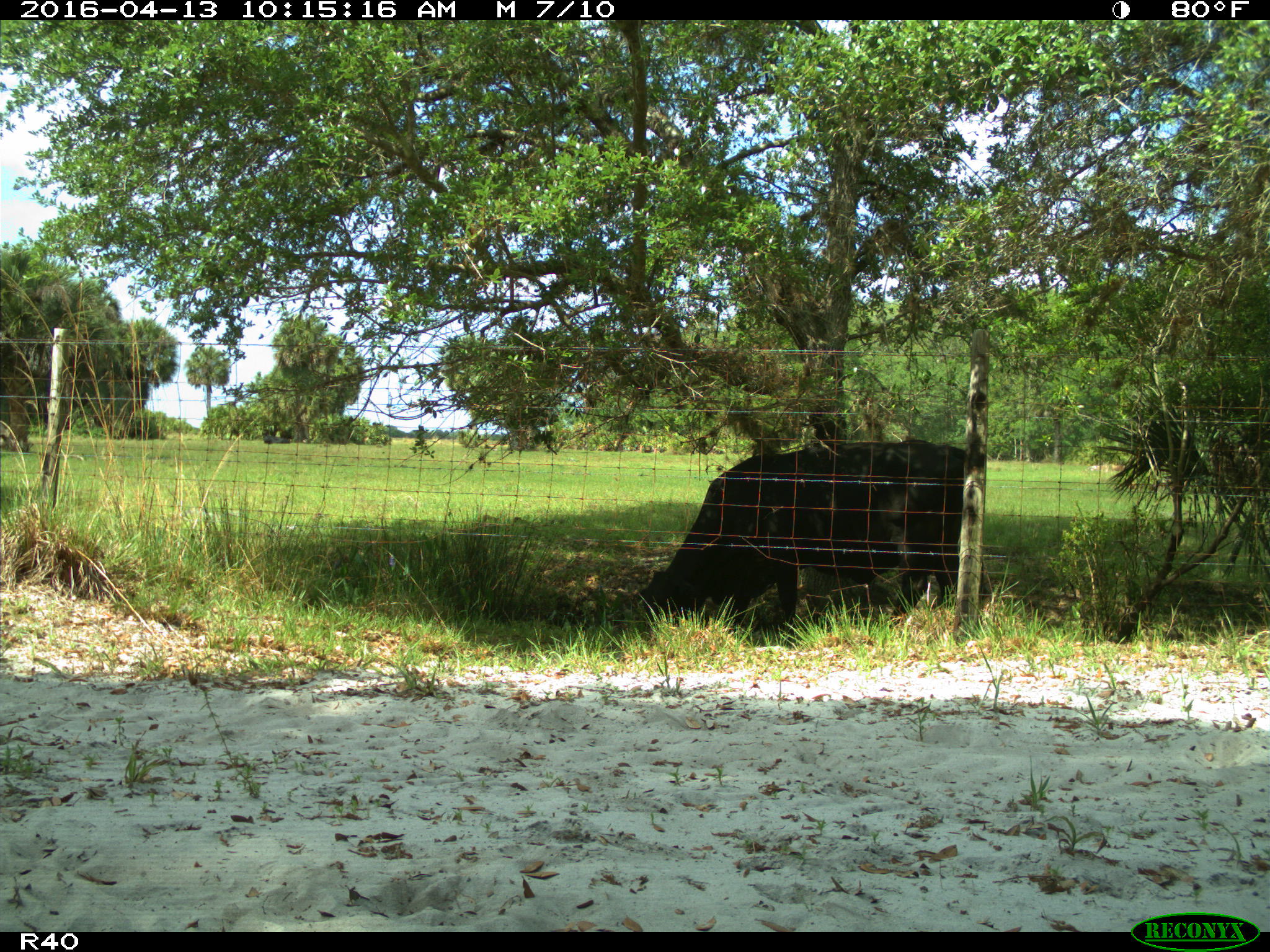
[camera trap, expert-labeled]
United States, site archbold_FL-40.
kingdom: Animalia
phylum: Chordata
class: Mammalia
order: Artiodactyla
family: Bovidae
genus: Bos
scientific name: Bos taurus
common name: domestic cow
Bos taurus (domestic cow).